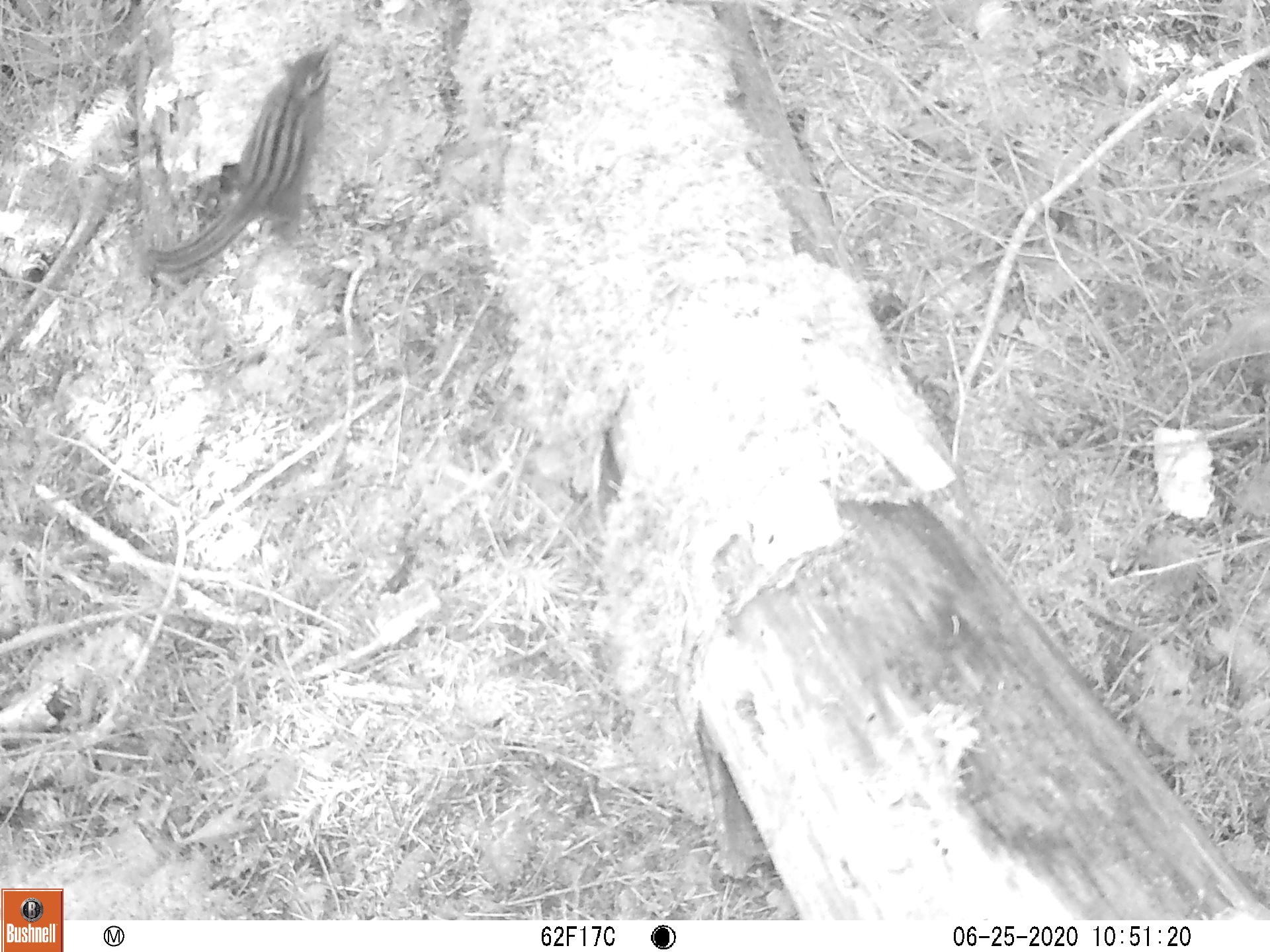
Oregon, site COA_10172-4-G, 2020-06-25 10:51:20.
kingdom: Animalia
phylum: Chordata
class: Mammalia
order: Rodentia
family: Sciuridae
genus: Neotamias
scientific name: Neotamias townsendii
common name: townsend's chipmunk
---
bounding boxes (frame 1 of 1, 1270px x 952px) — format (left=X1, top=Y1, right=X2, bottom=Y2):
townsend's chipmunk: (left=144, top=40, right=338, bottom=276)